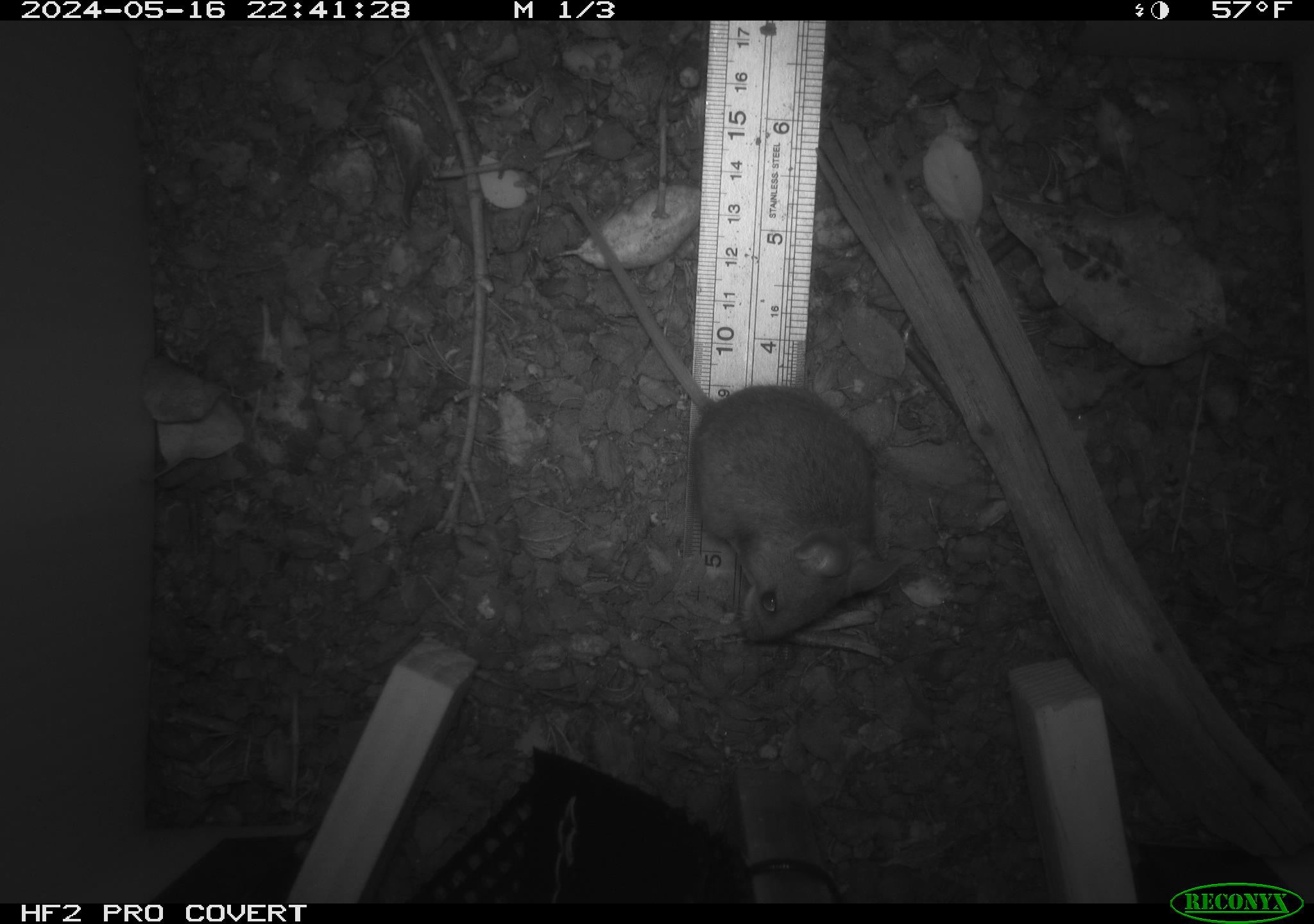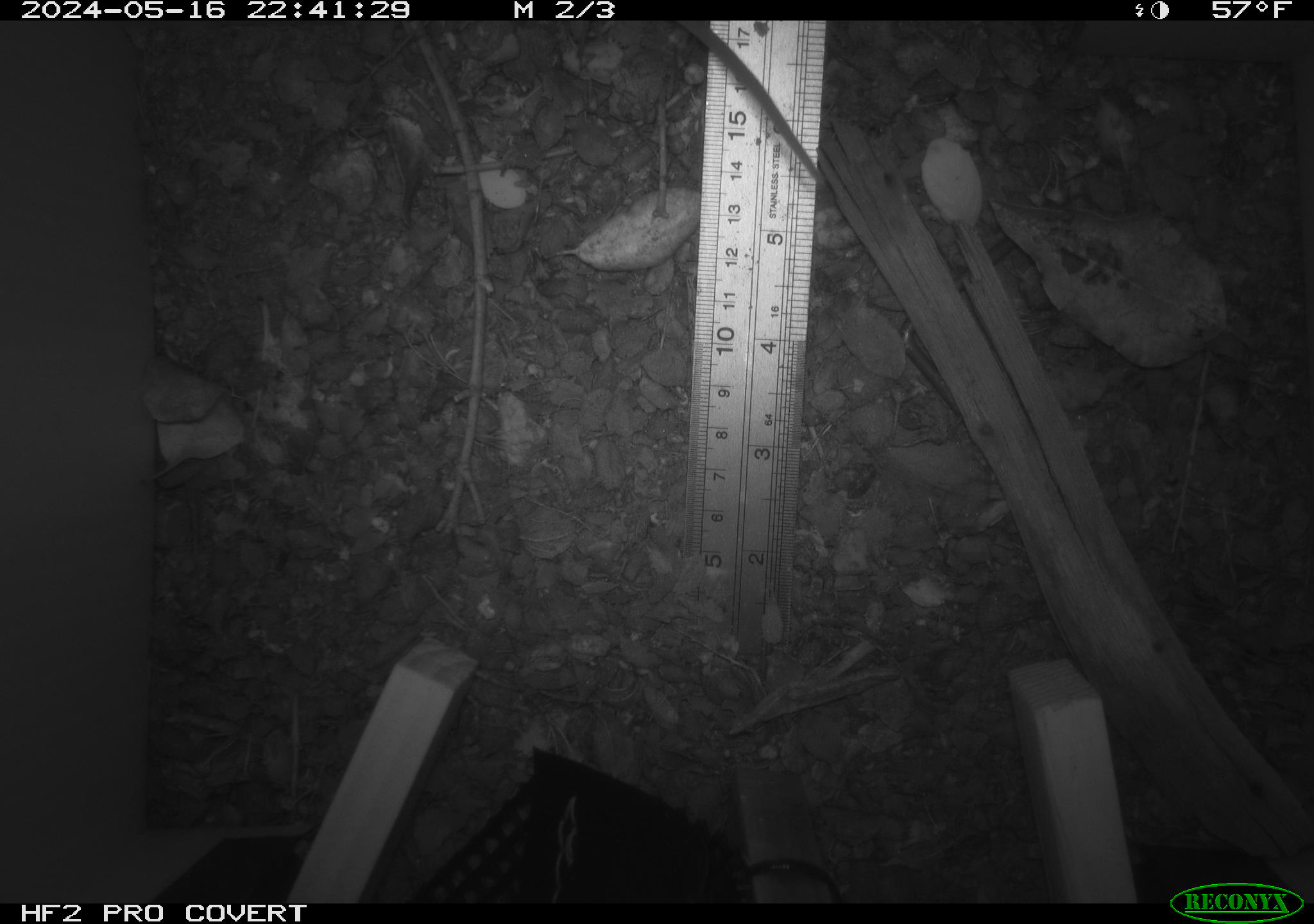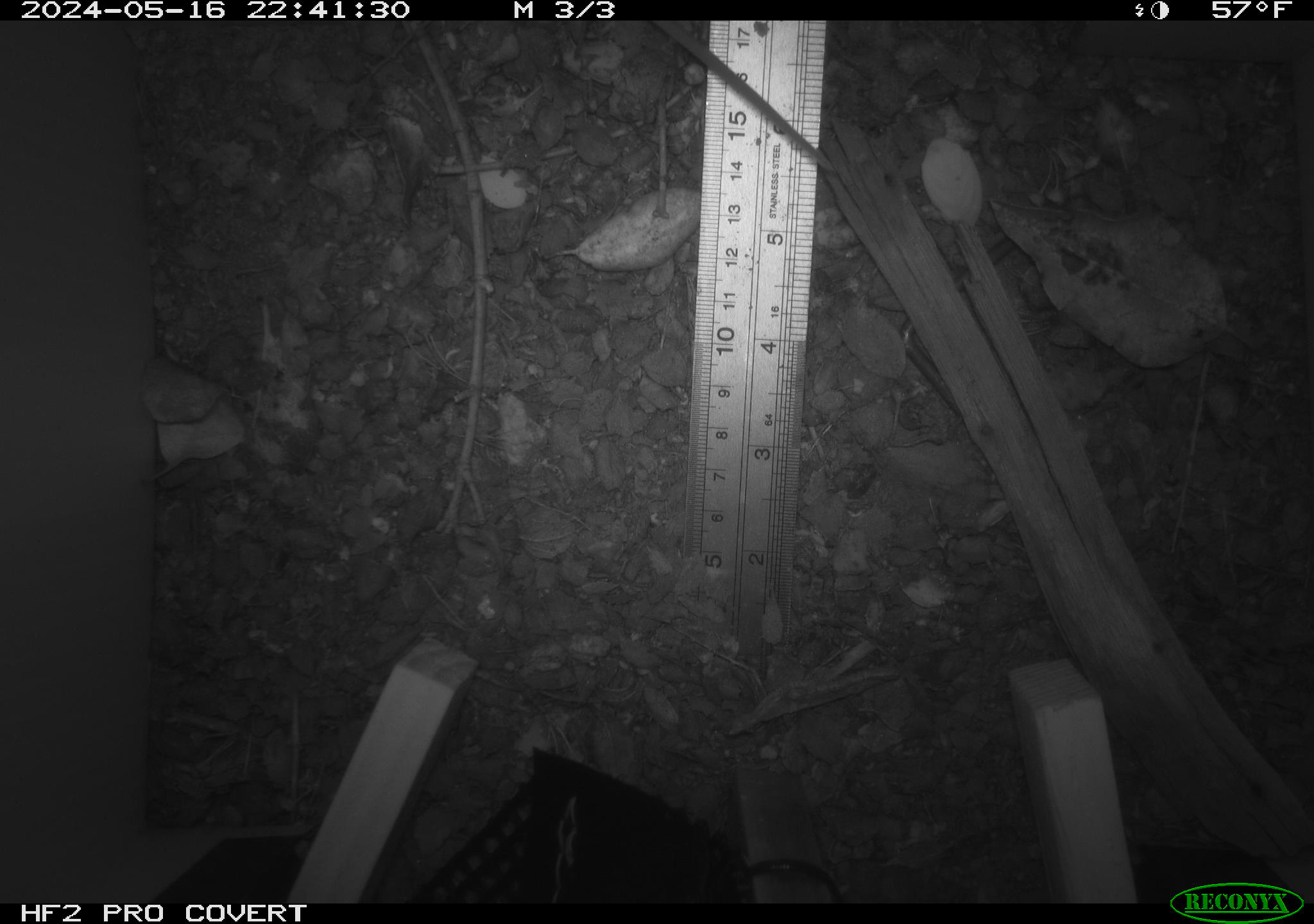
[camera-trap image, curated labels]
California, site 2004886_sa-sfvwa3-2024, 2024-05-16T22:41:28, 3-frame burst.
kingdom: Animalia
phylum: Chordata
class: Mammalia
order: Rodentia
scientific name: Rodentia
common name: mouse species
Mouse species (Rodentia).